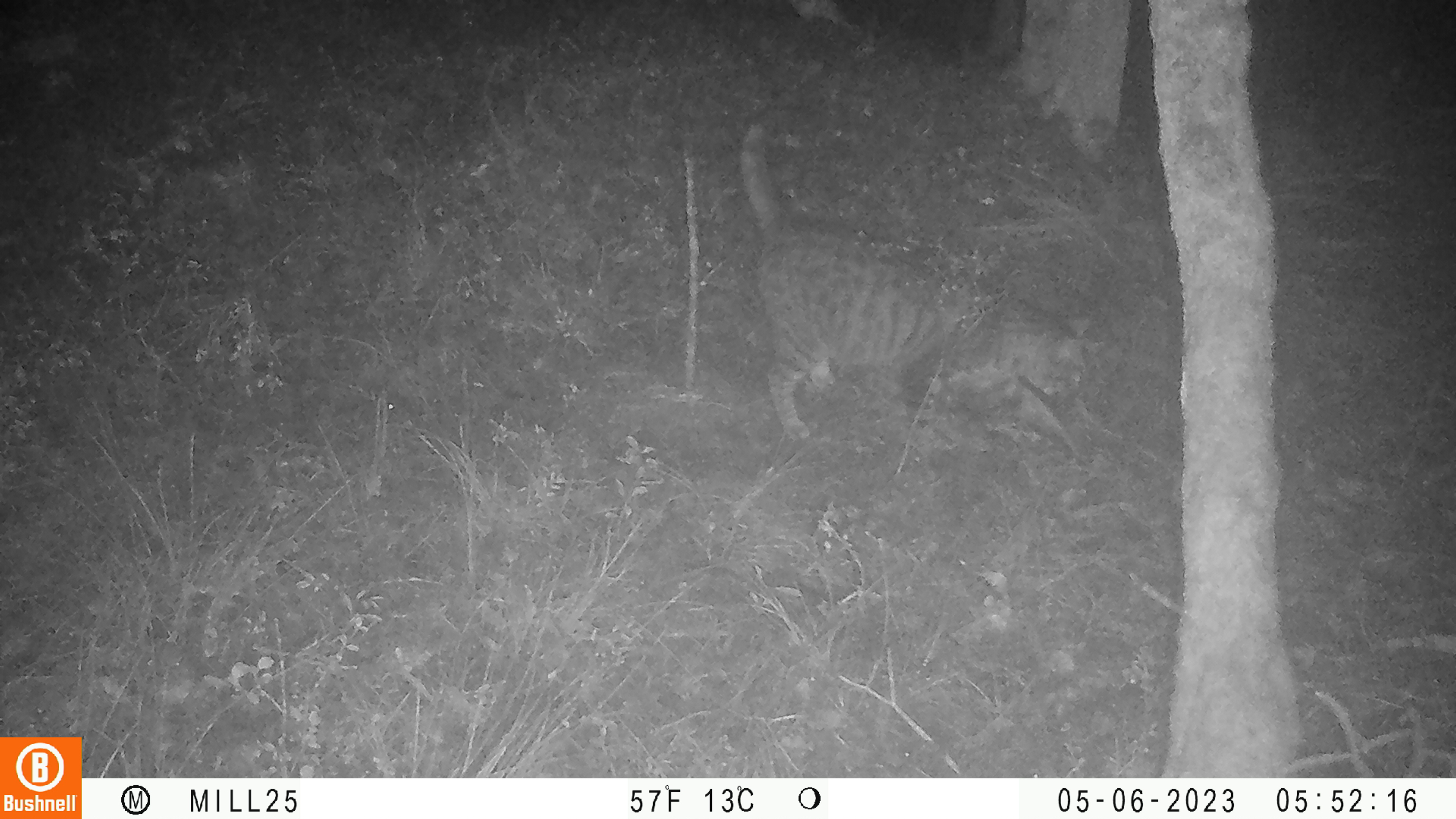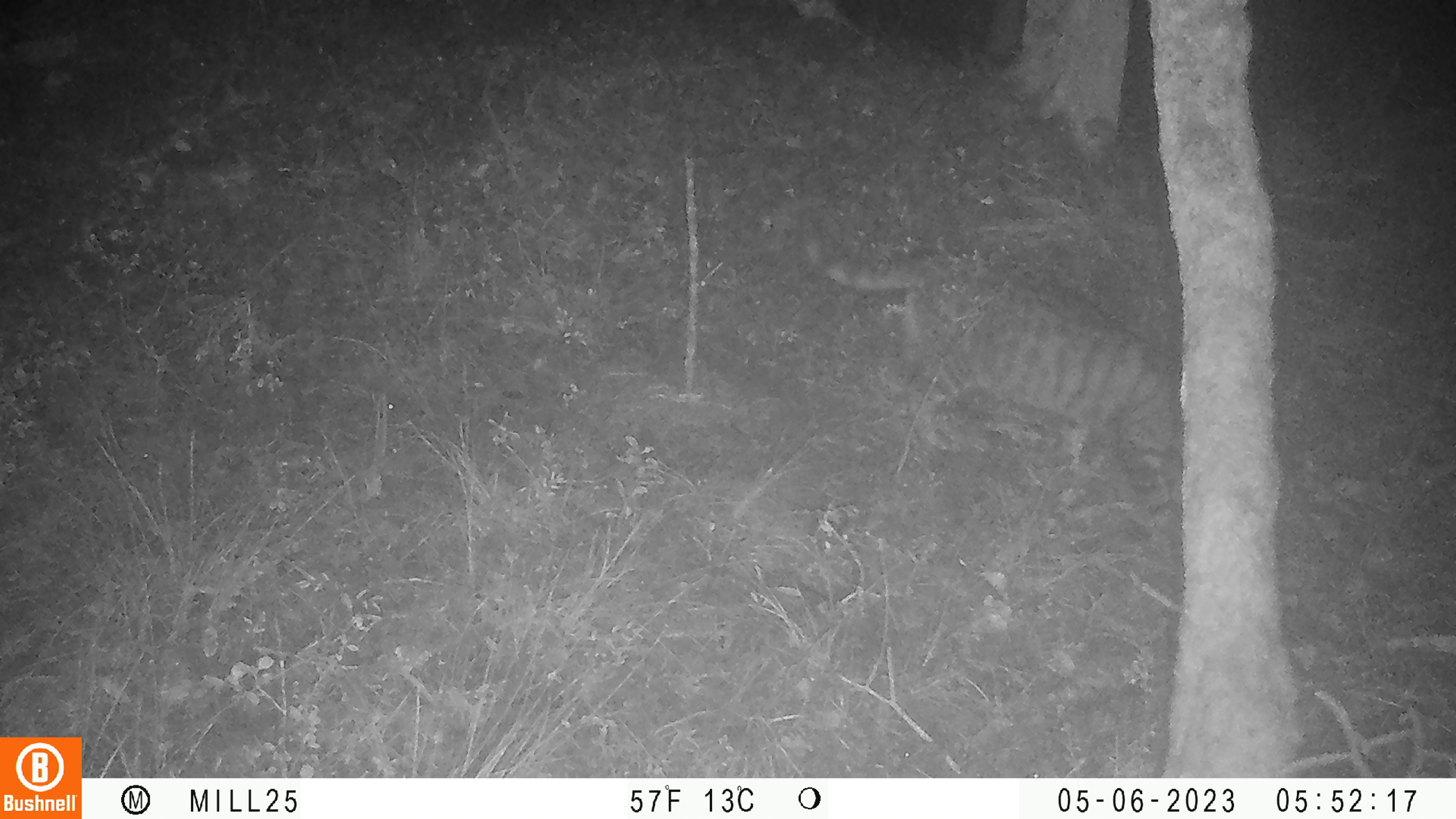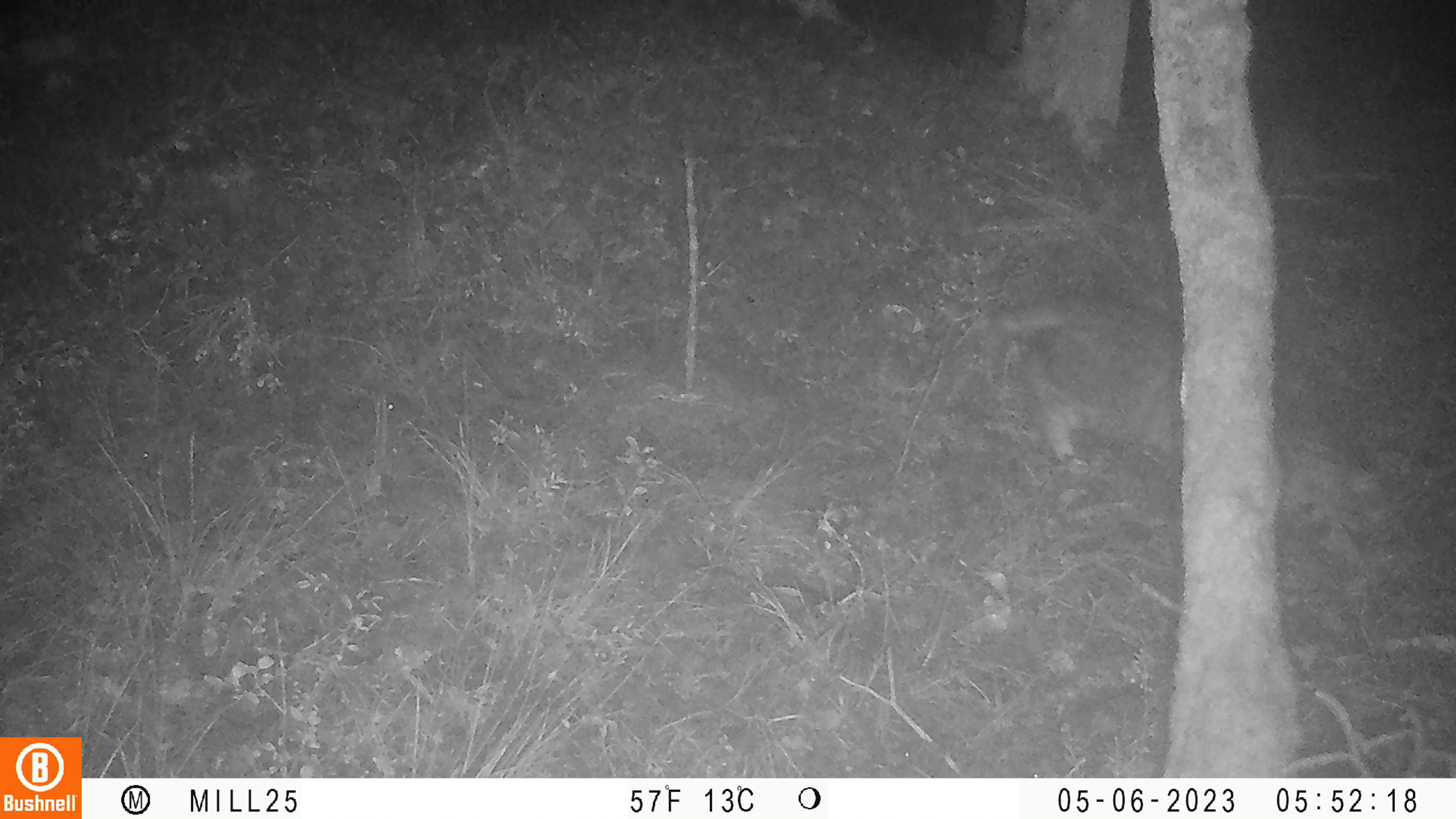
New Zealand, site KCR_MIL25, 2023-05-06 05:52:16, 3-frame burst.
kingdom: Animalia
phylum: Chordata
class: Mammalia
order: Carnivora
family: Felidae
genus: Felis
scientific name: Felis catus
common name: domestic cat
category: cat